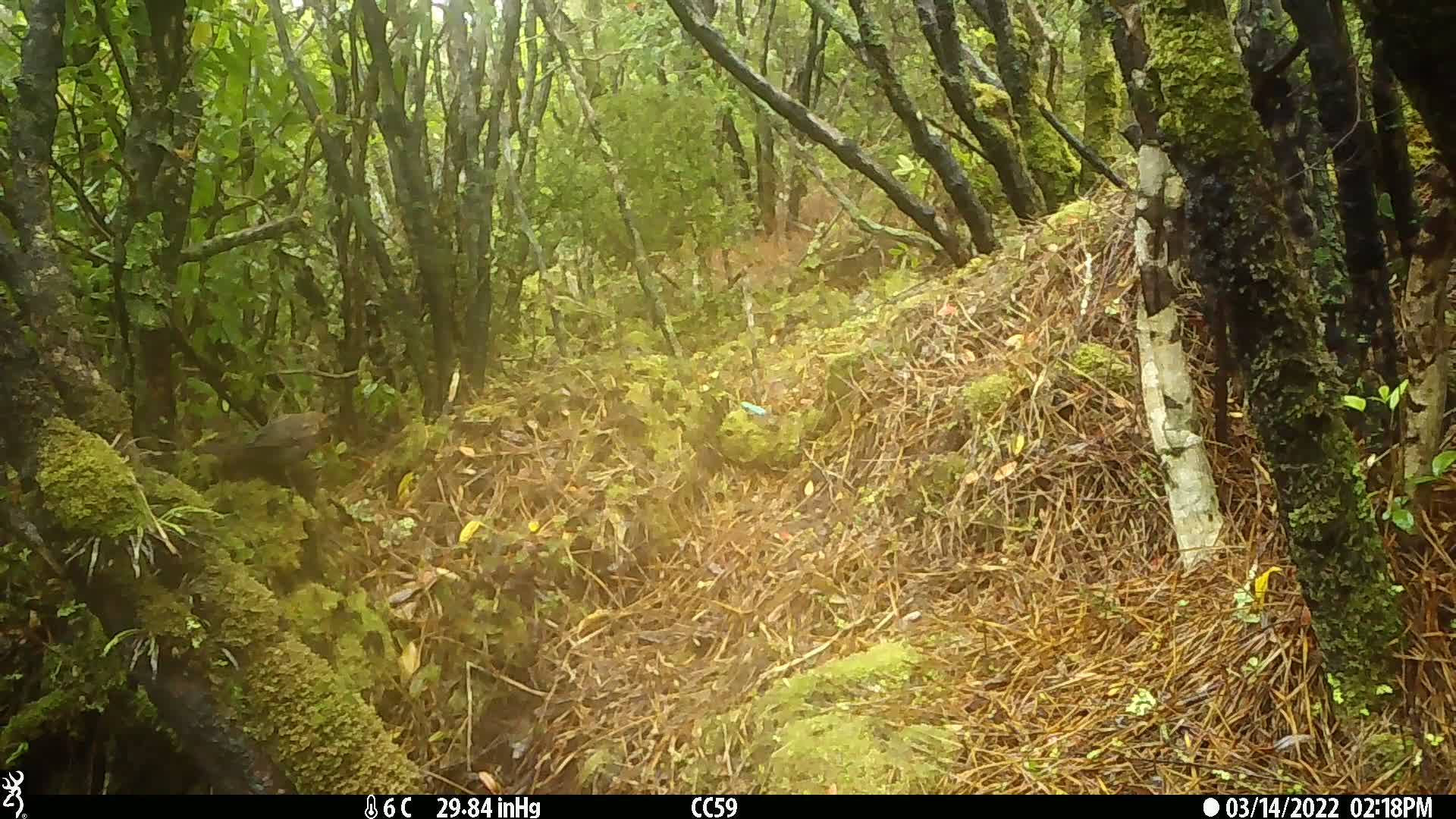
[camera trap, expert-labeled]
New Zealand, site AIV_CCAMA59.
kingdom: Animalia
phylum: Chordata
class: Aves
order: Passeriformes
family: Turdidae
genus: Turdus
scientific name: Turdus merula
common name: eurasian blackbird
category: blackbird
Blackbird (eurasian blackbird) (Turdus merula).